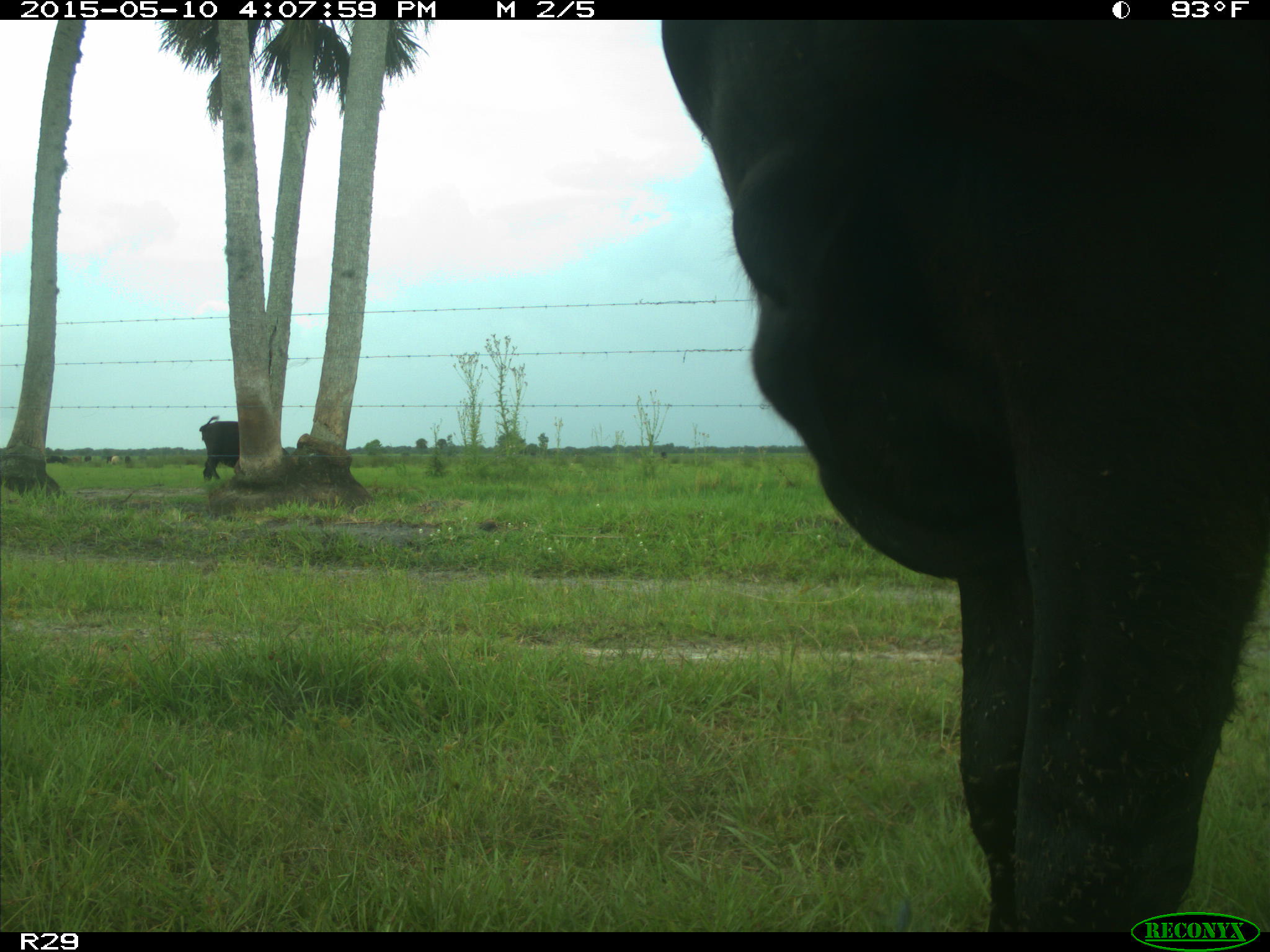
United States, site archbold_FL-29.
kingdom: Animalia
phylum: Chordata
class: Mammalia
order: Artiodactyla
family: Bovidae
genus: Bos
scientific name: Bos taurus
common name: domestic cow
Bos taurus (domestic cow).